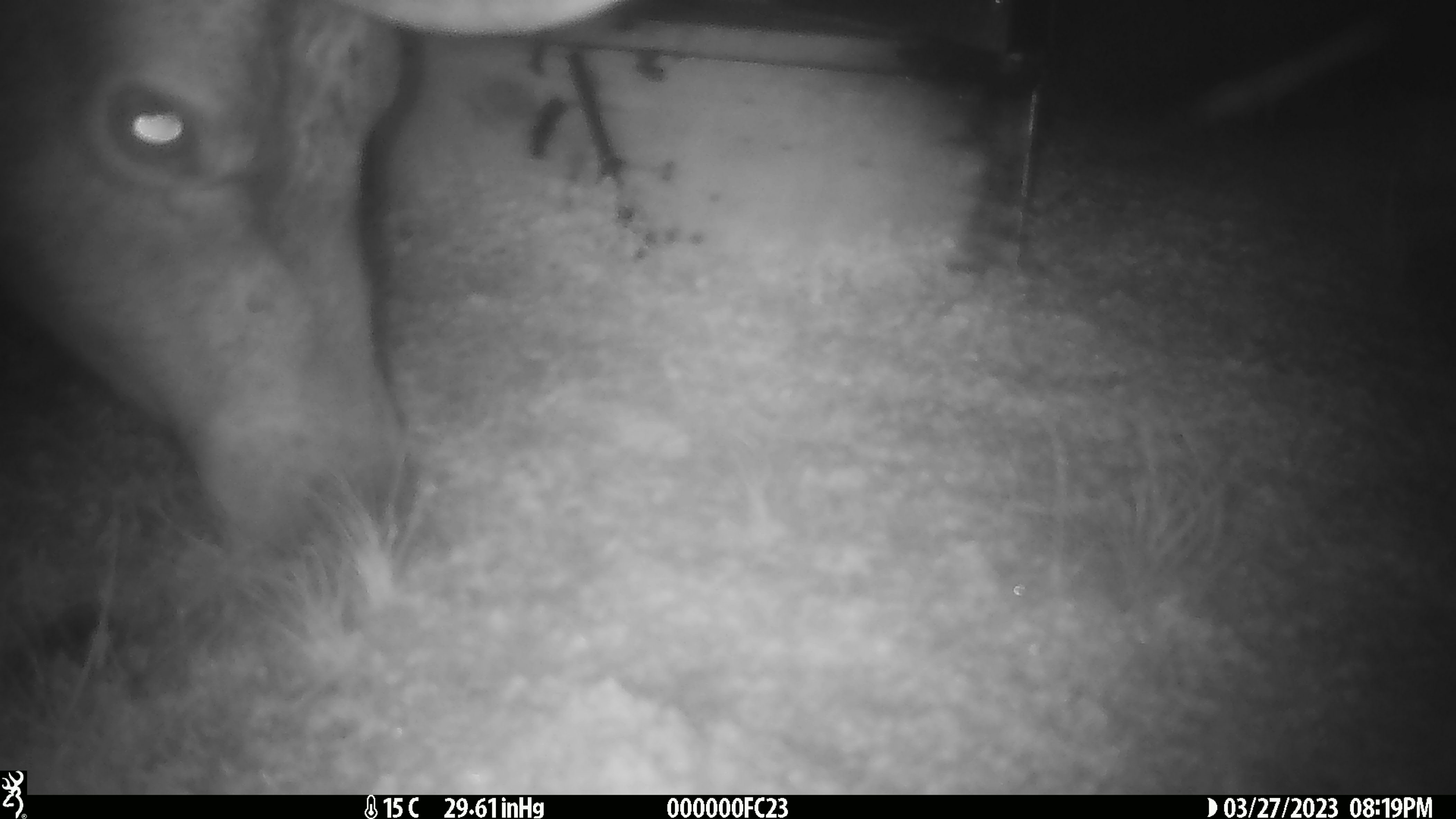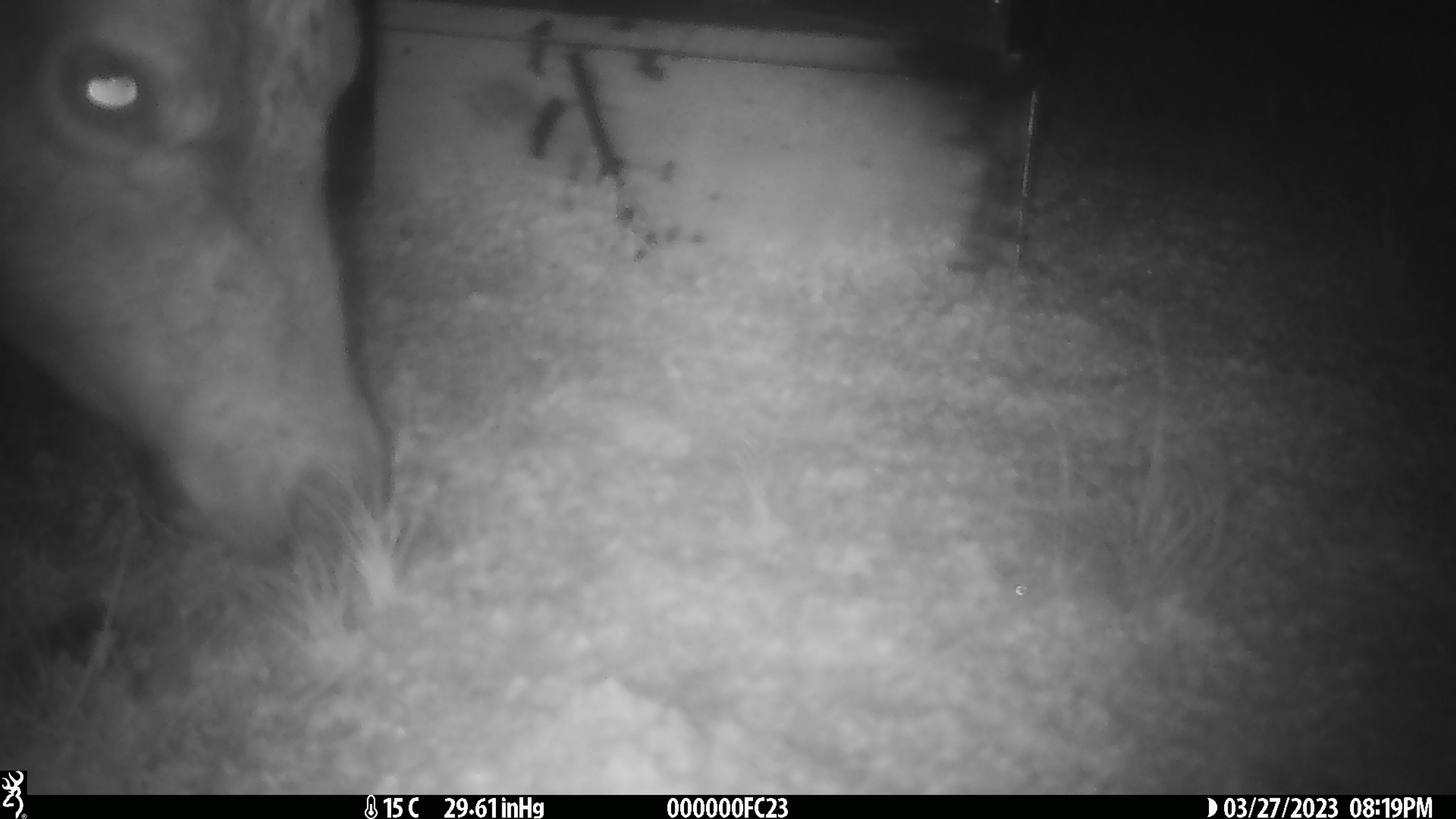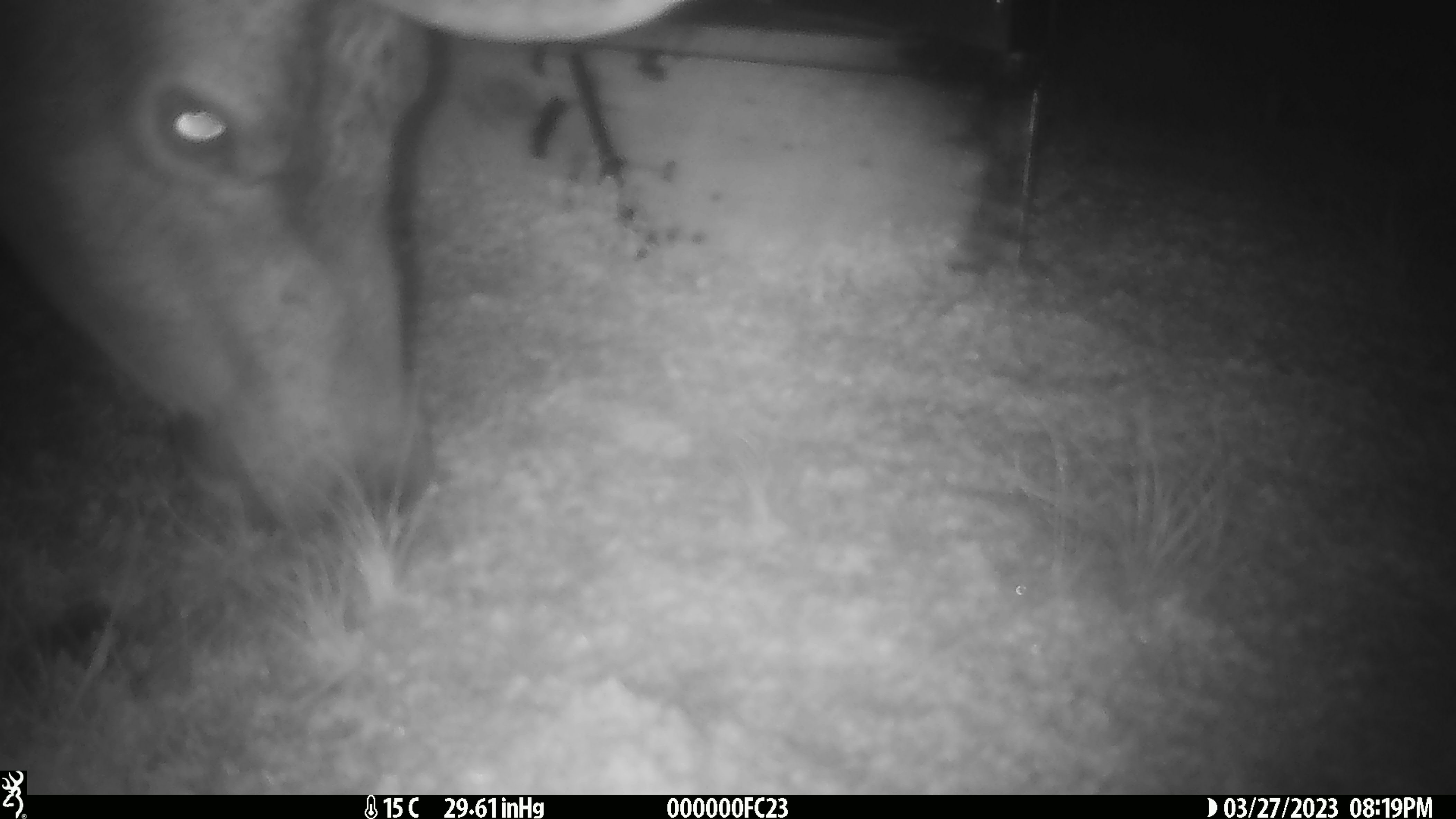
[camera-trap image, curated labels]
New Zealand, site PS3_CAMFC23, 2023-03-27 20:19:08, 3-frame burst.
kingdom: Animalia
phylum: Chordata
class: Mammalia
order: Artiodactyla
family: Cervidae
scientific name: Cervidae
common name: deer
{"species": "deer (Cervidae)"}